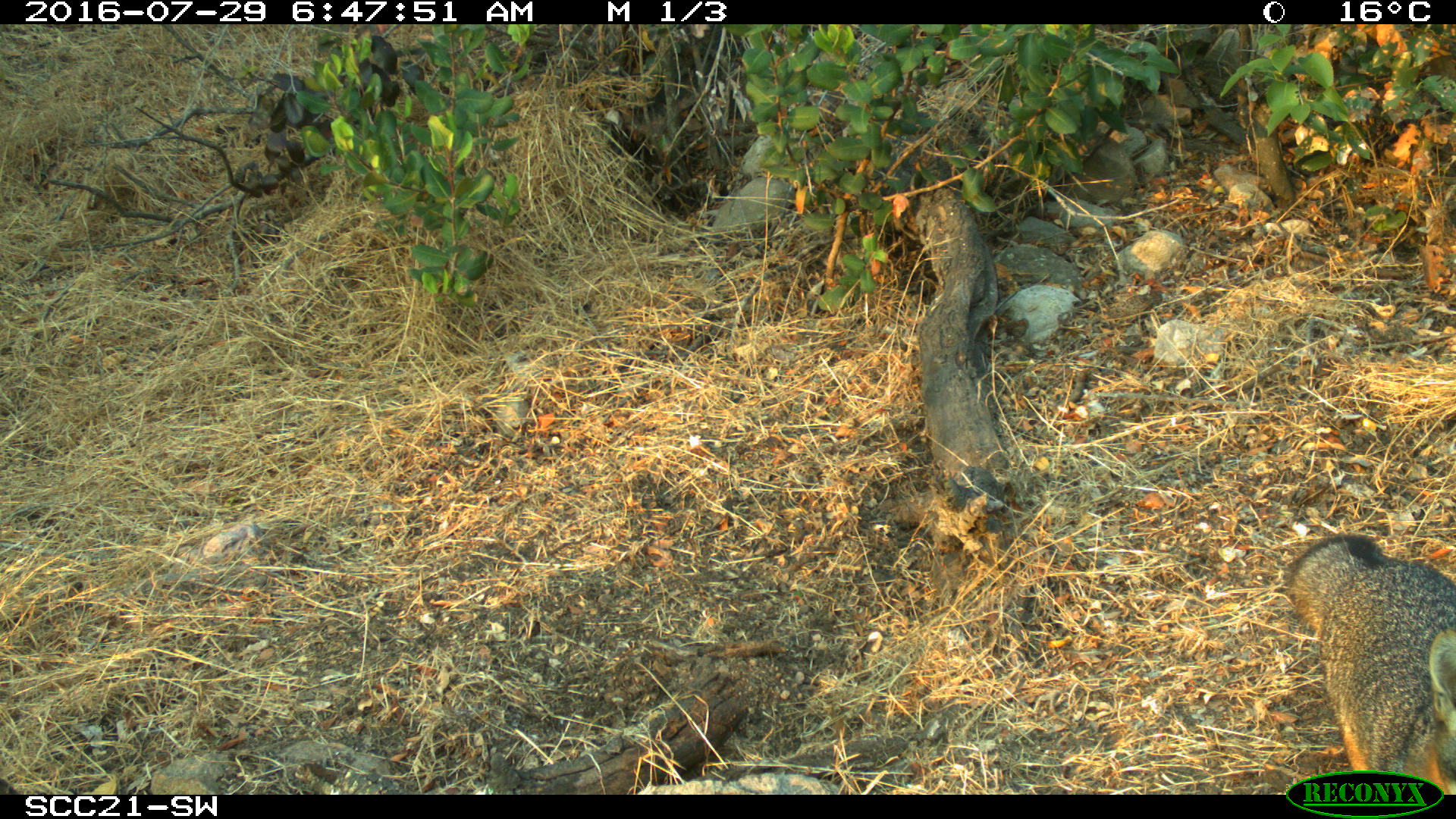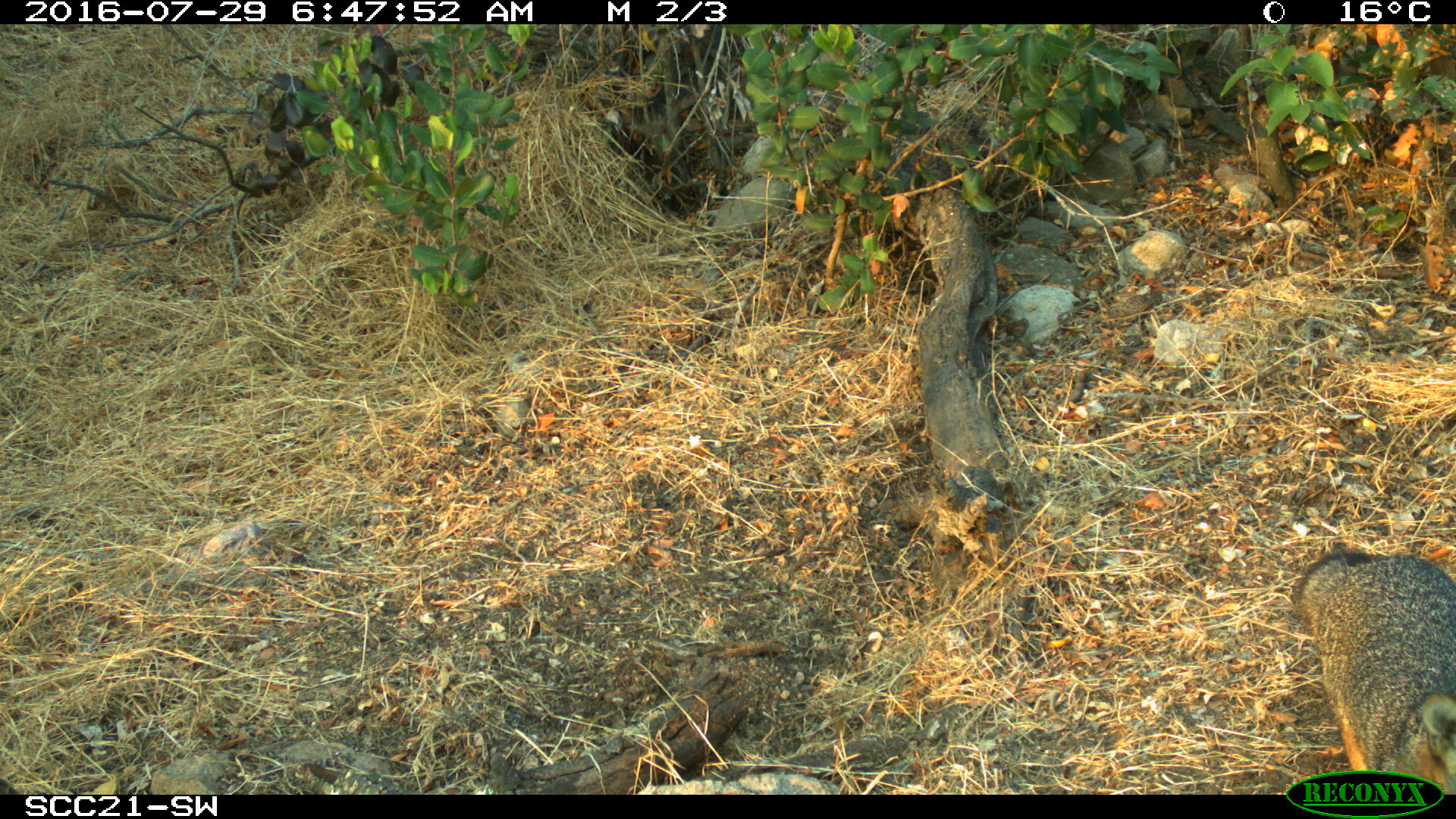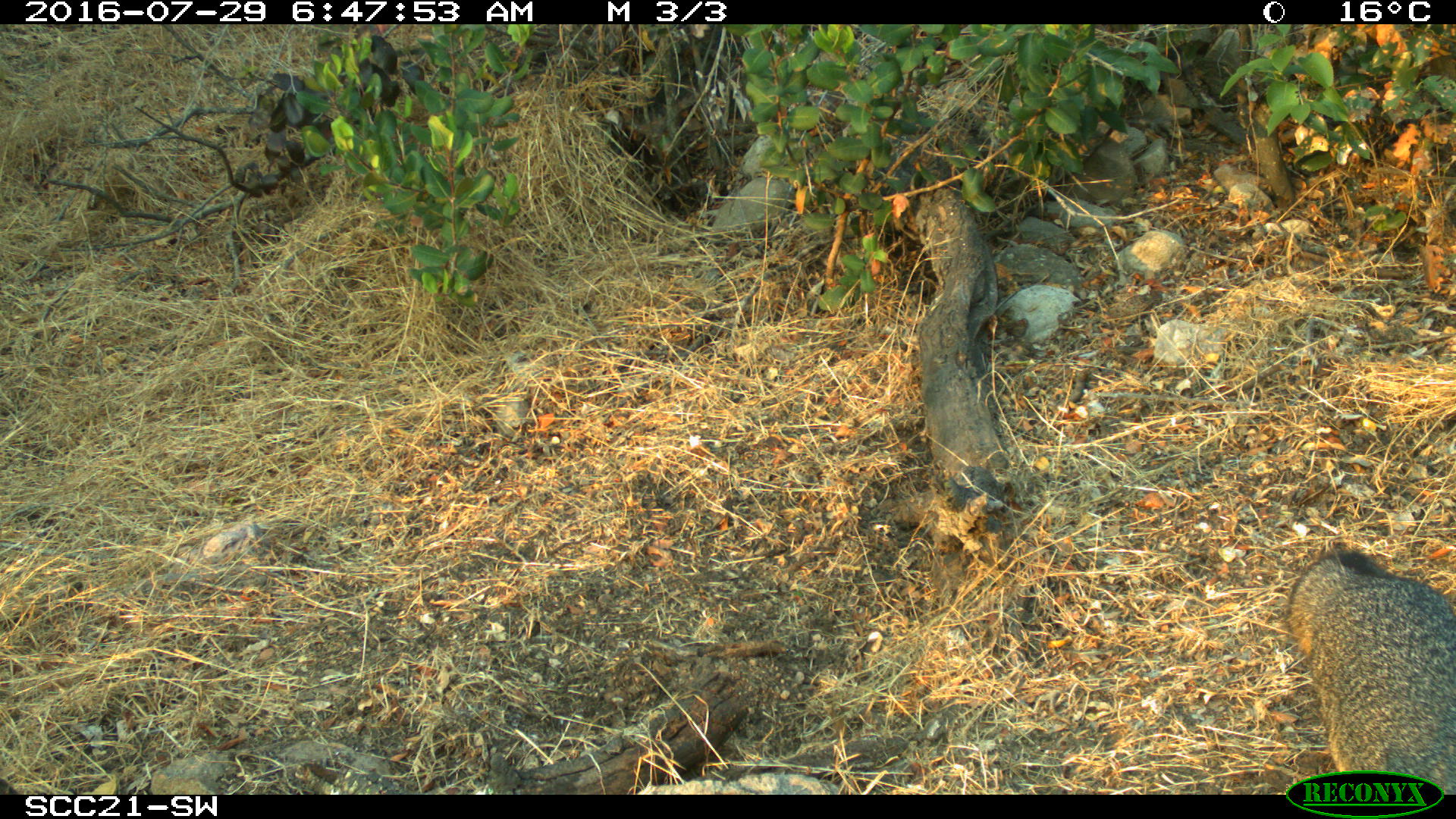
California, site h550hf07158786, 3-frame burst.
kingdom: Animalia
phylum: Chordata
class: Mammalia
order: Carnivora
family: Canidae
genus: Urocyon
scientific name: Urocyon littoralis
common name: island fox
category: fox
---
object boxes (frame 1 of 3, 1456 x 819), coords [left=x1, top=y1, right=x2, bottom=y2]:
fox: [left=1286, top=532, right=1455, bottom=794]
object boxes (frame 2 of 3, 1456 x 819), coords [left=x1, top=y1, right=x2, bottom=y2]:
fox: [left=1292, top=548, right=1455, bottom=795]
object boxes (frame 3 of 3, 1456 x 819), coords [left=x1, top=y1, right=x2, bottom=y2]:
fox: [left=1284, top=548, right=1455, bottom=792]